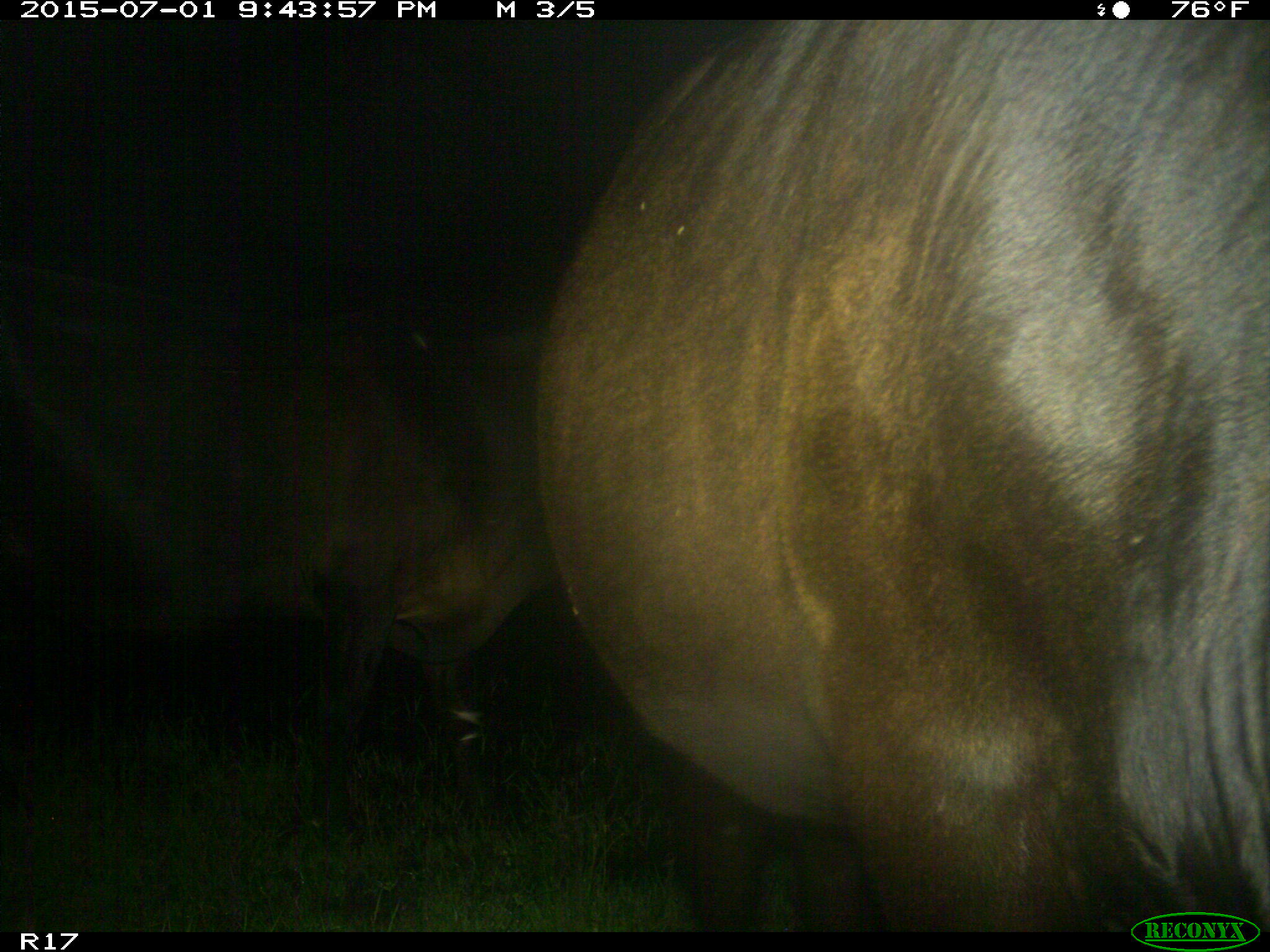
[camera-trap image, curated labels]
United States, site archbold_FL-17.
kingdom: Animalia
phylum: Chordata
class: Mammalia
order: Artiodactyla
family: Bovidae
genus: Bos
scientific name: Bos taurus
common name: domestic cow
Bos taurus (domestic cow).